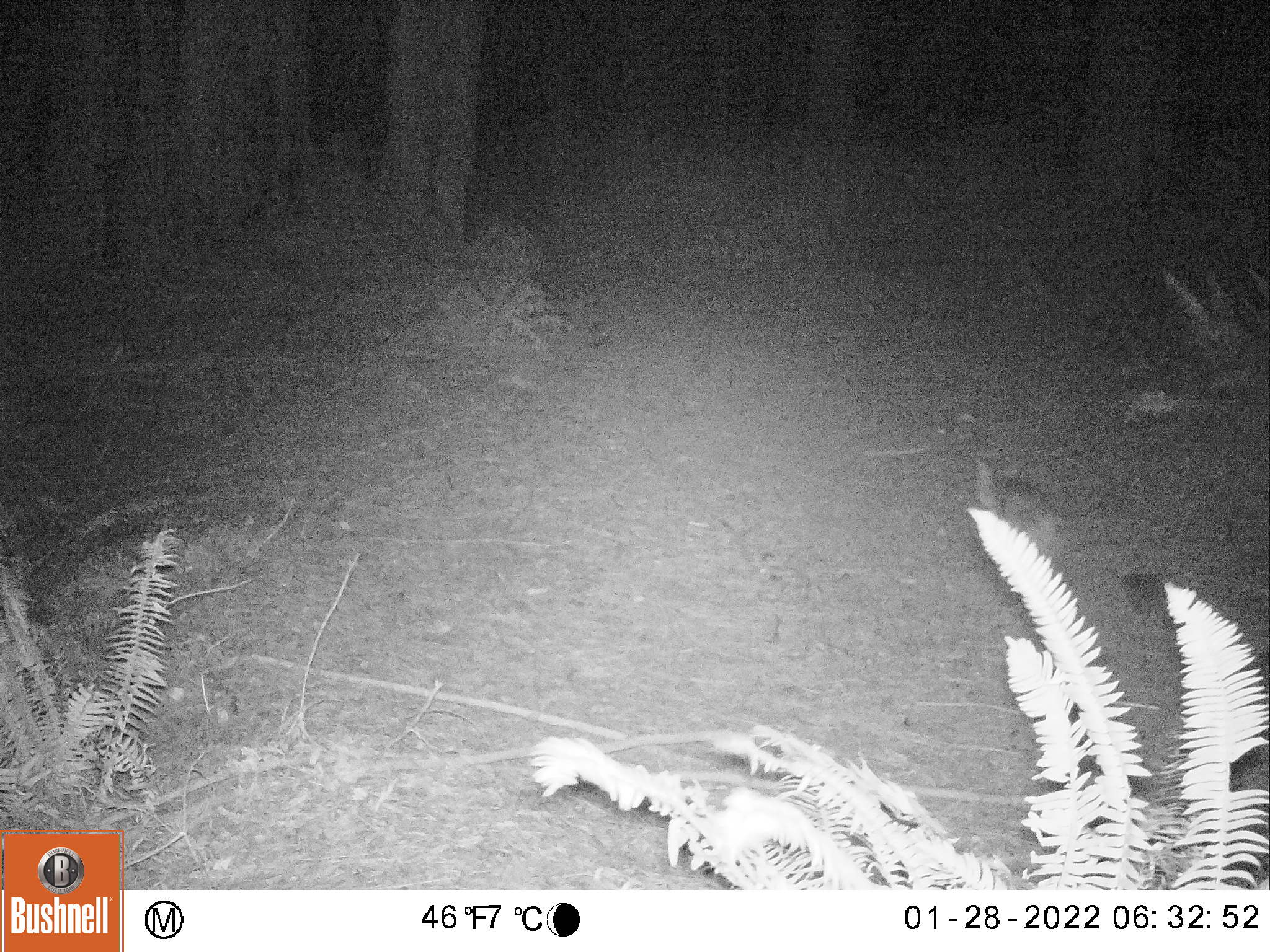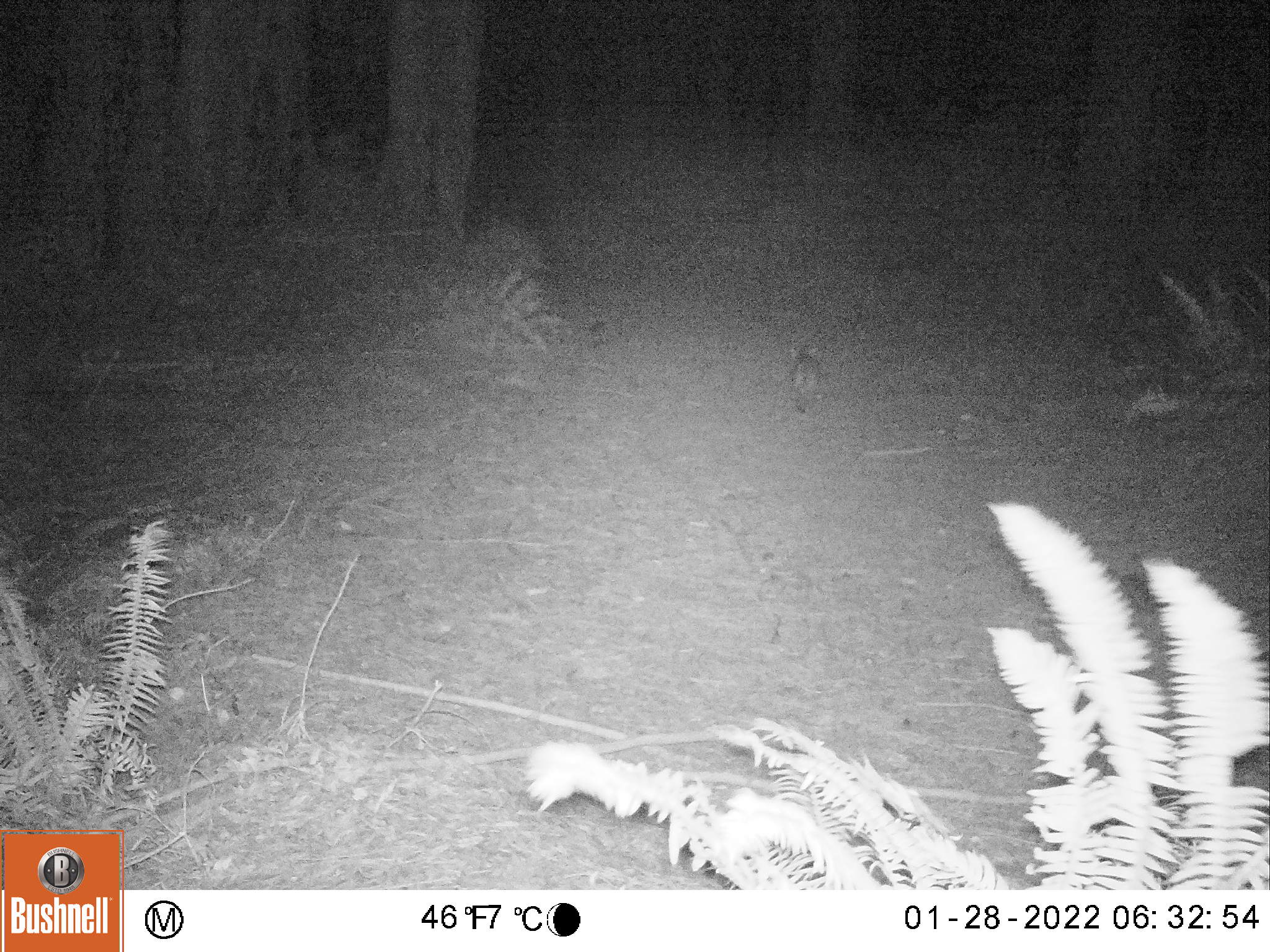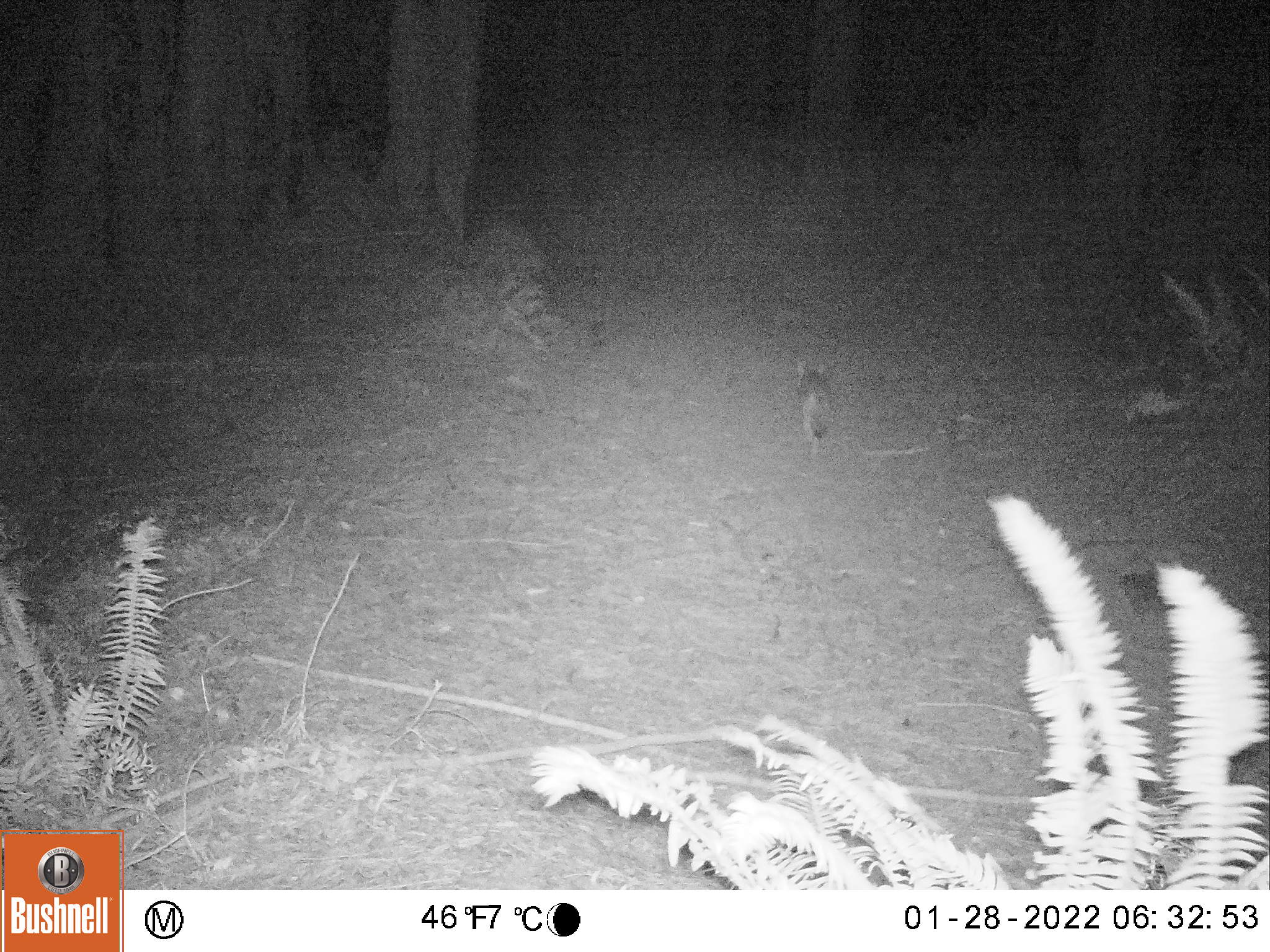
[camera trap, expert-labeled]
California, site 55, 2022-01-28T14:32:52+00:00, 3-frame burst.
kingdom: Animalia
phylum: Chordata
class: Mammalia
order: Carnivora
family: Canidae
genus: Urocyon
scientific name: Urocyon cinereoargenteus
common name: gray fox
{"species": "gray fox (Urocyon cinereoargenteus)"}